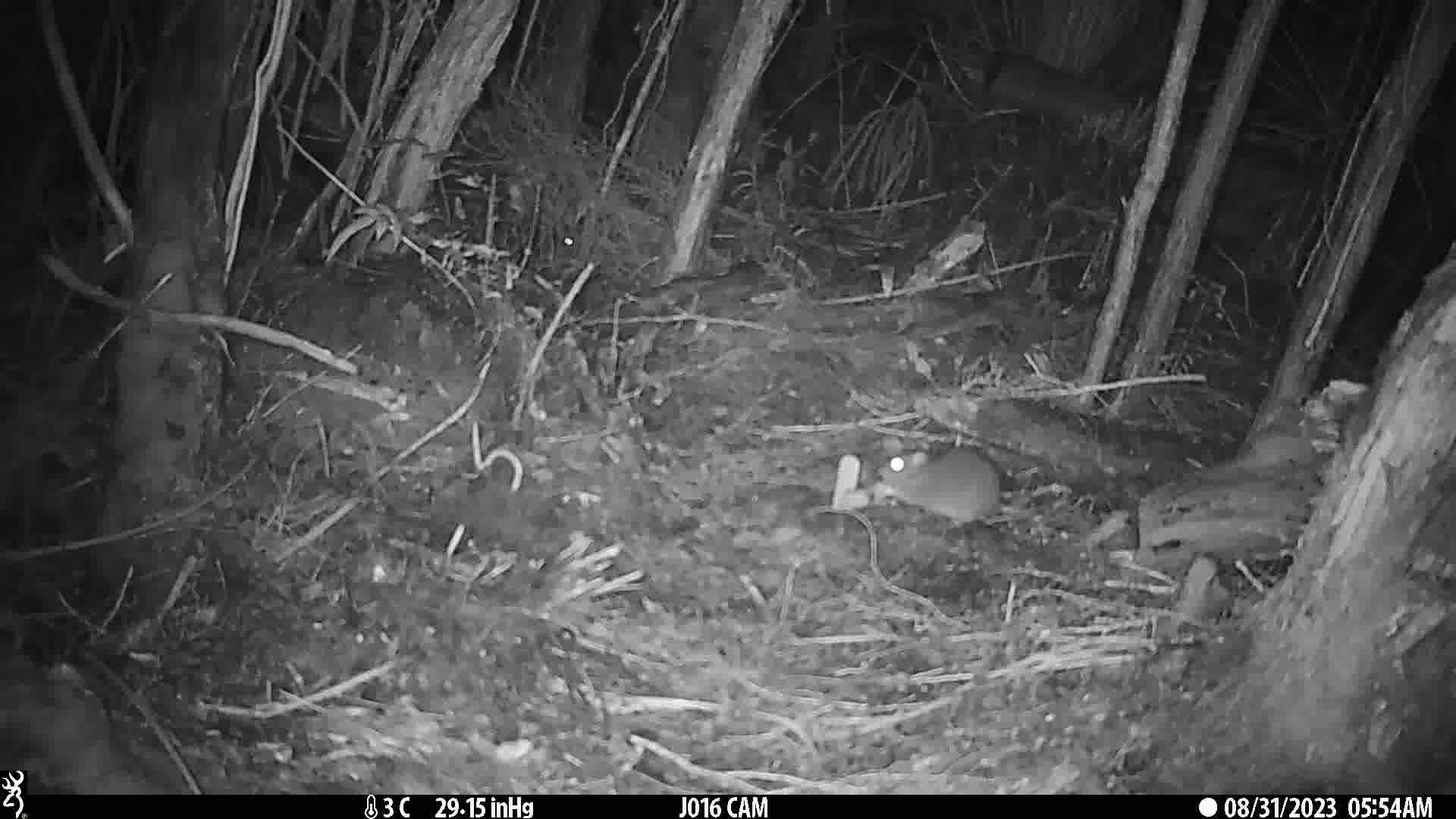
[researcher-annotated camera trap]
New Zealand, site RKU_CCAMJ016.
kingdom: Animalia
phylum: Chordata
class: Mammalia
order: Rodentia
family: Muridae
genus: Rattus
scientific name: Rattus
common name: rat